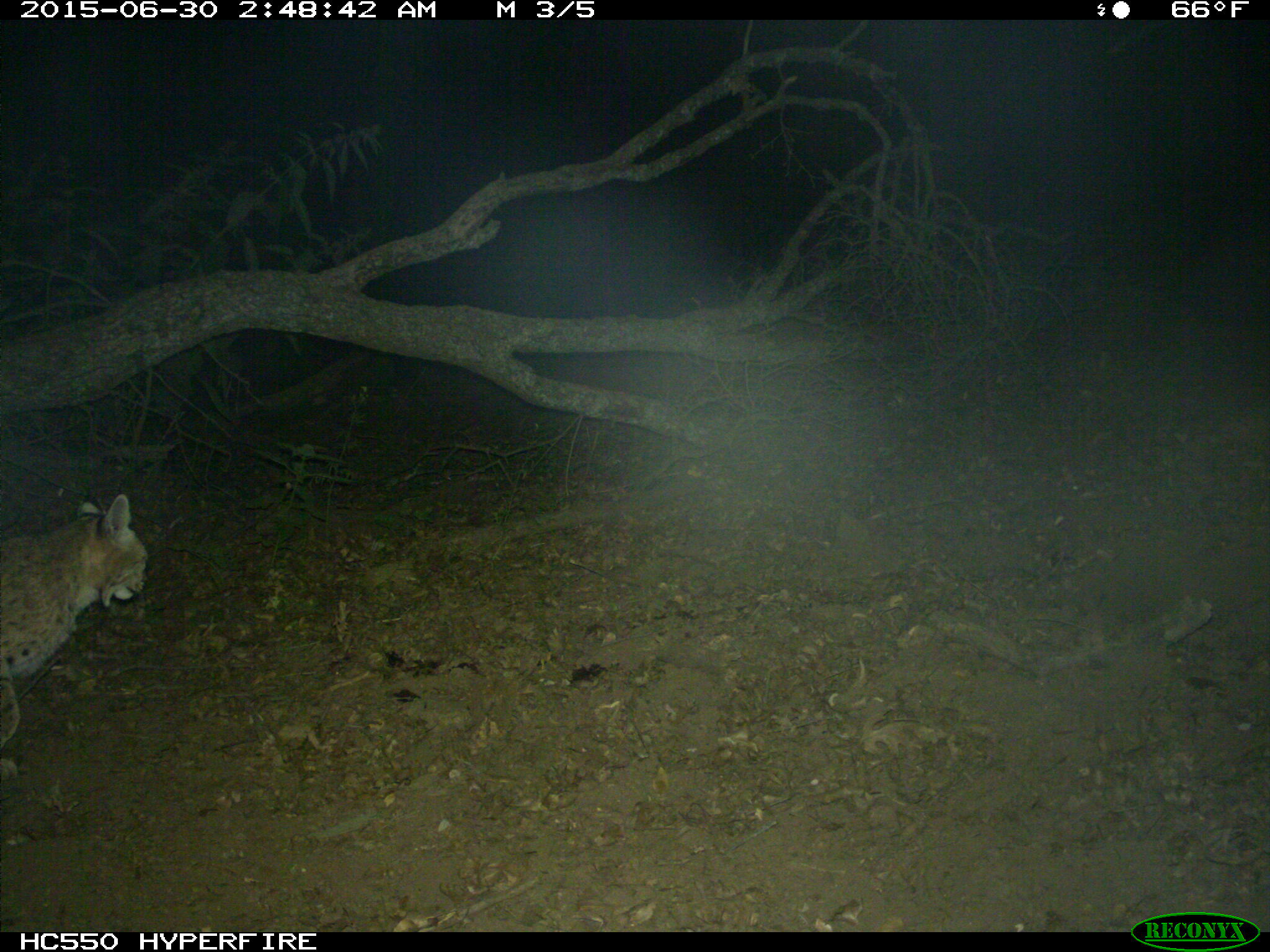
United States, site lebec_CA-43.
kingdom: Animalia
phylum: Chordata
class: Mammalia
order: Carnivora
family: Felidae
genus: Lynx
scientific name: Lynx rufus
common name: bobcat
Lynx rufus (bobcat).